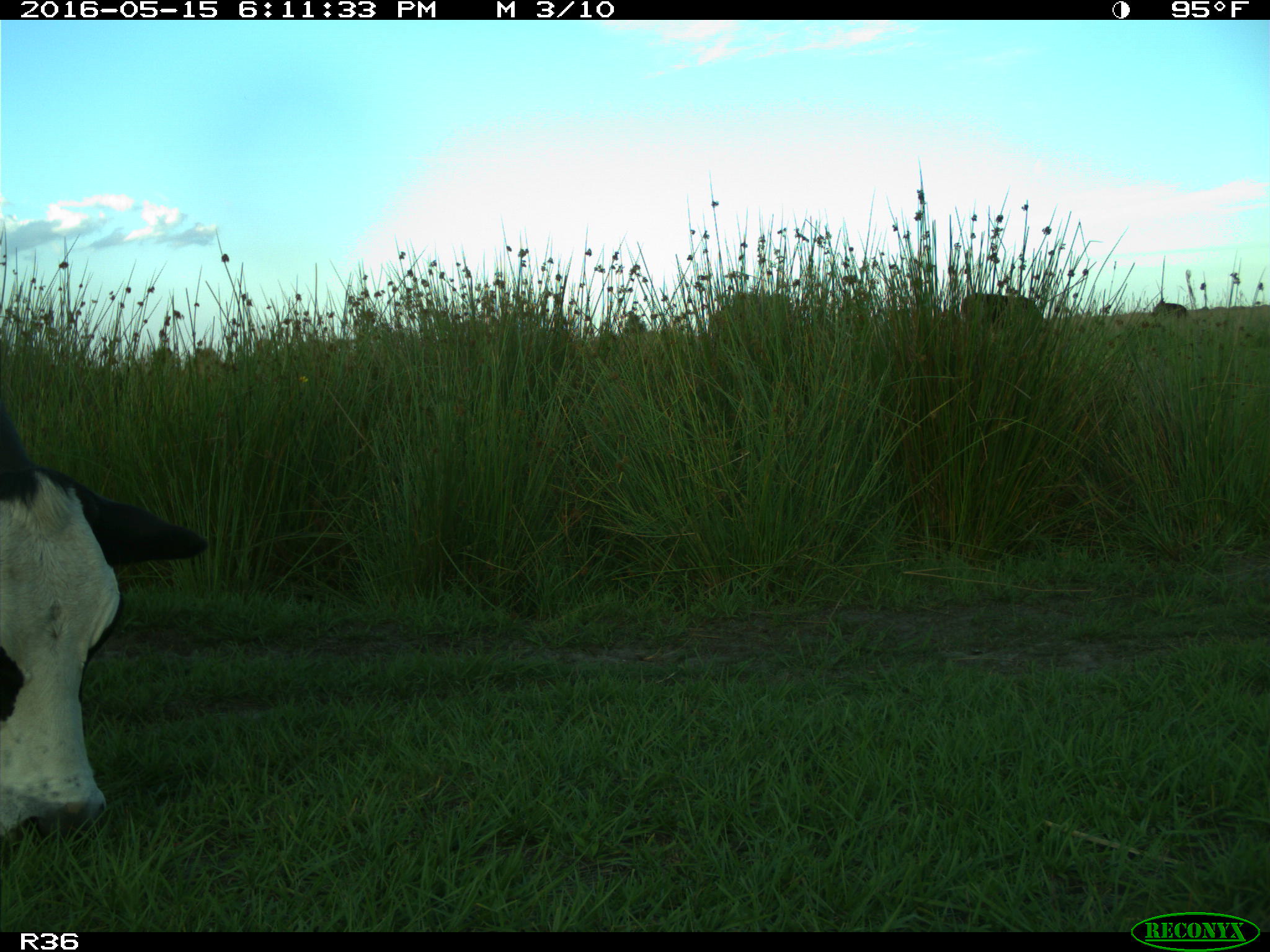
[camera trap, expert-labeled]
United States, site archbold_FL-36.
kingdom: Animalia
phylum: Chordata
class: Mammalia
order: Artiodactyla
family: Bovidae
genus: Bos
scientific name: Bos taurus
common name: domestic cow